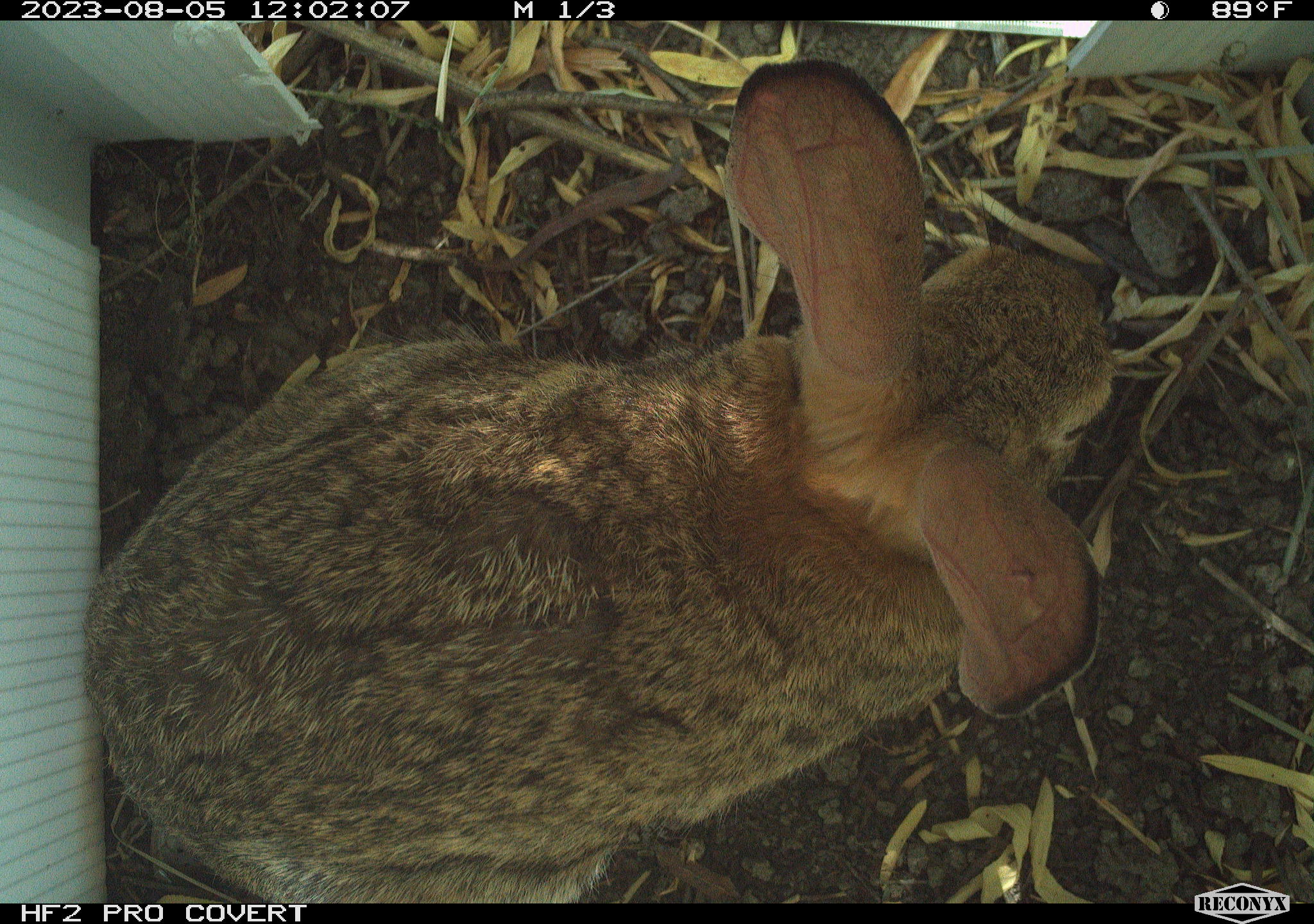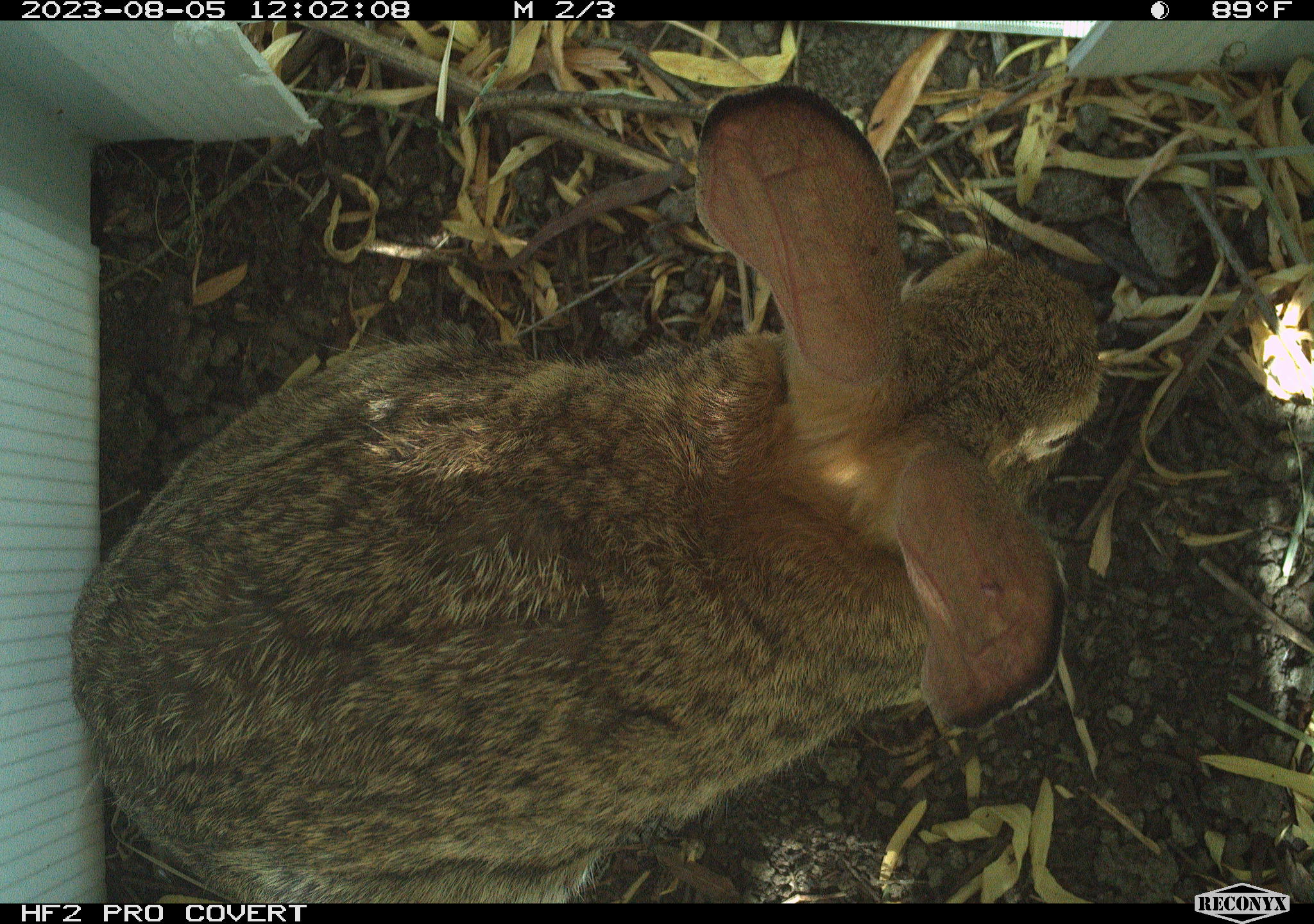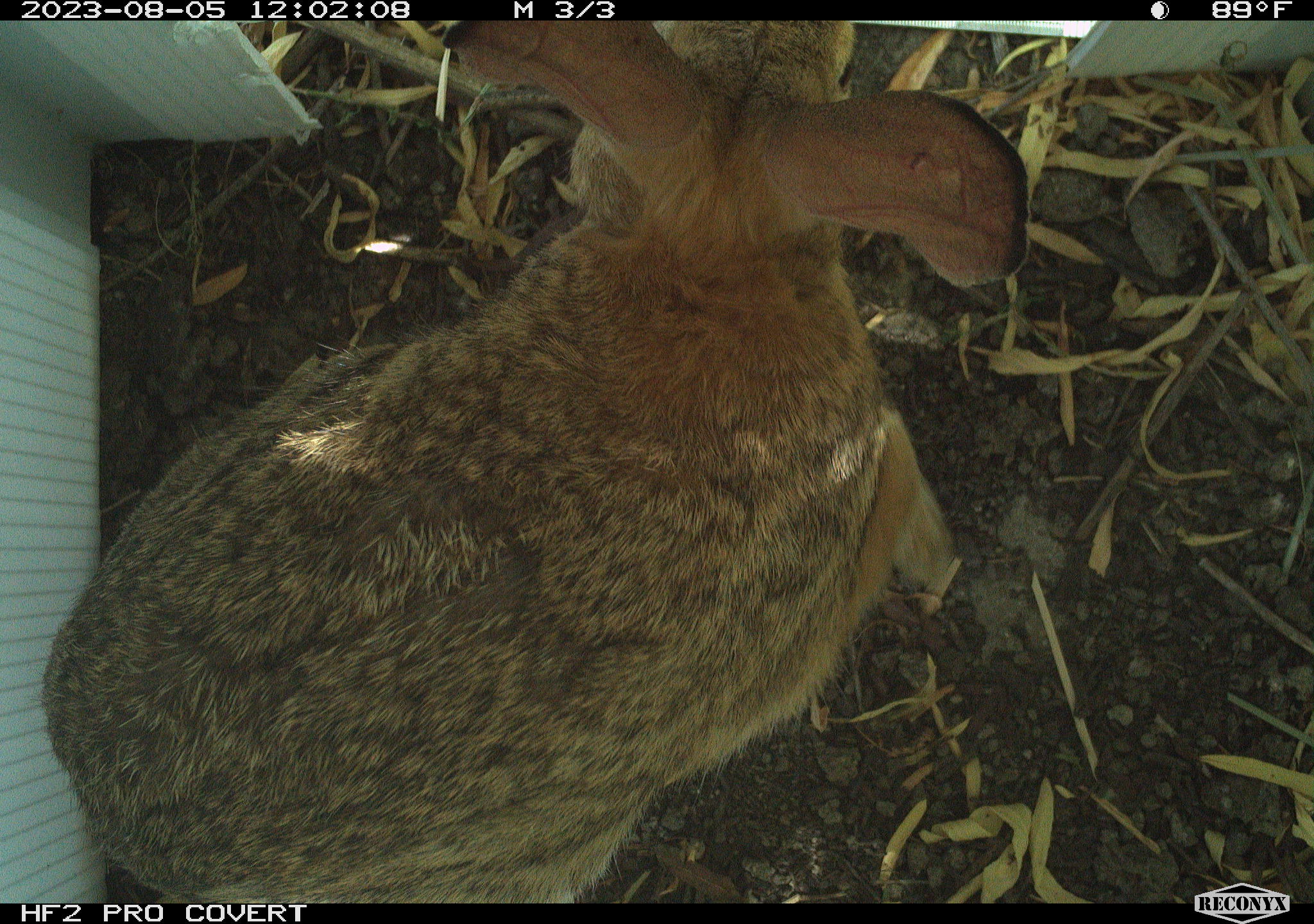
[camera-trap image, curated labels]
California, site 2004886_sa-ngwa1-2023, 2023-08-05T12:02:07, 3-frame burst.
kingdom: Animalia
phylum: Chordata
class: Mammalia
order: Lagomorpha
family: Leporidae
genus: Sylvilagus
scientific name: Sylvilagus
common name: cottontail rabbits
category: sylvilagus species